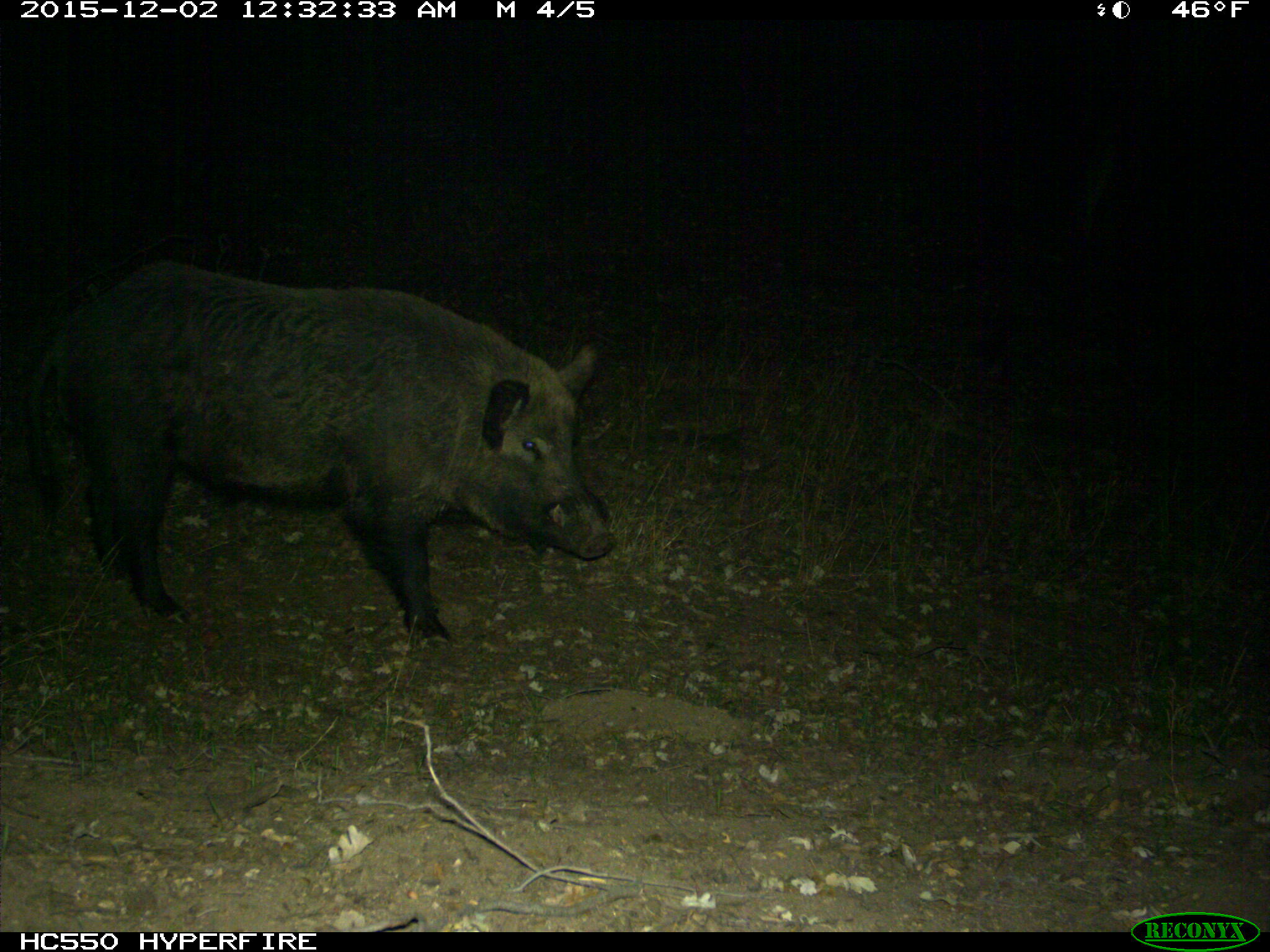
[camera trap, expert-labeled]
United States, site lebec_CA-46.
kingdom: Animalia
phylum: Chordata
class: Mammalia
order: Artiodactyla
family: Suidae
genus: Sus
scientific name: Sus scrofa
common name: wild boar